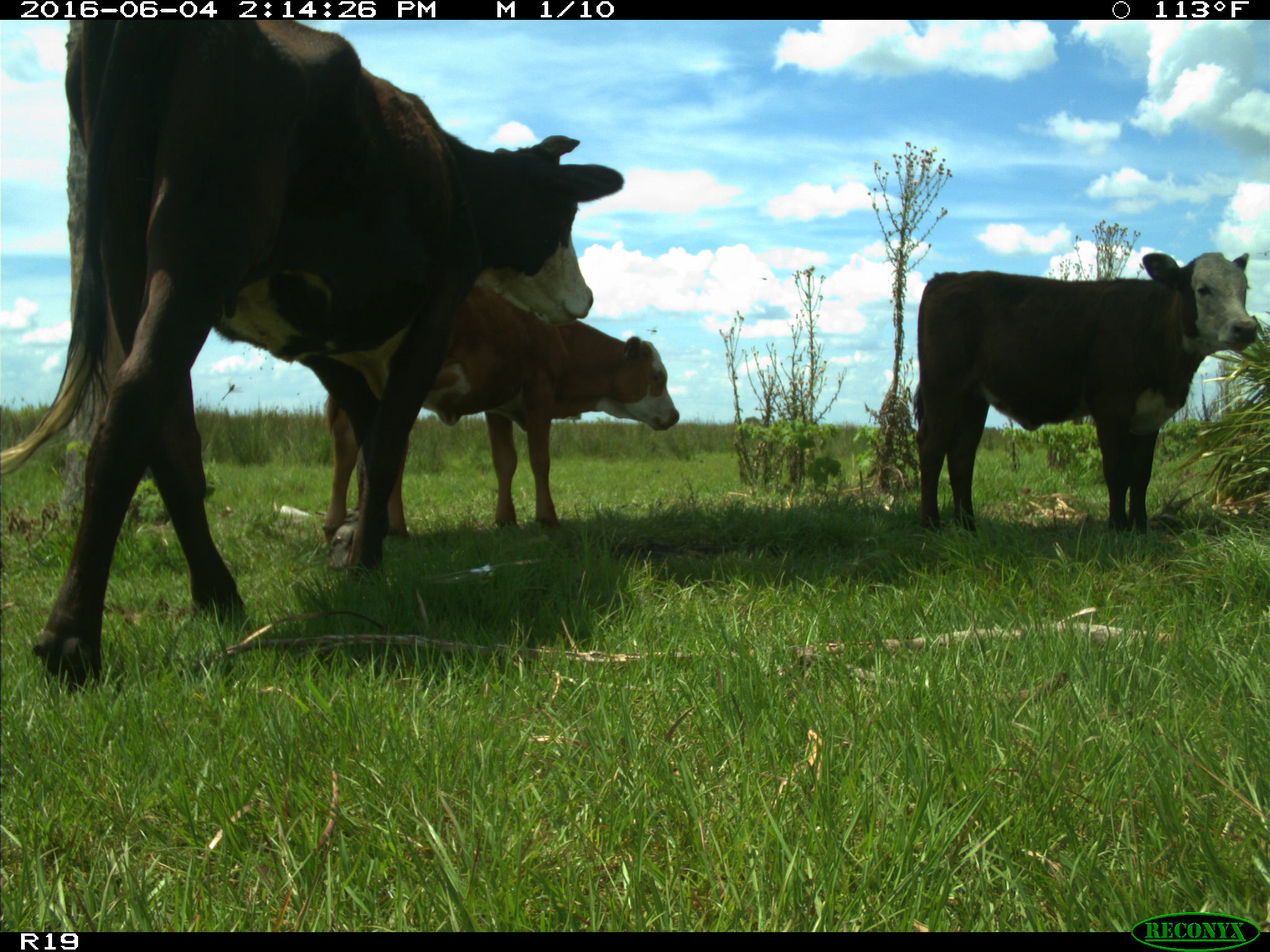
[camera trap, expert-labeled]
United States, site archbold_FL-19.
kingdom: Animalia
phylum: Chordata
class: Mammalia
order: Artiodactyla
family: Bovidae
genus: Bos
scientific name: Bos taurus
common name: domestic cow